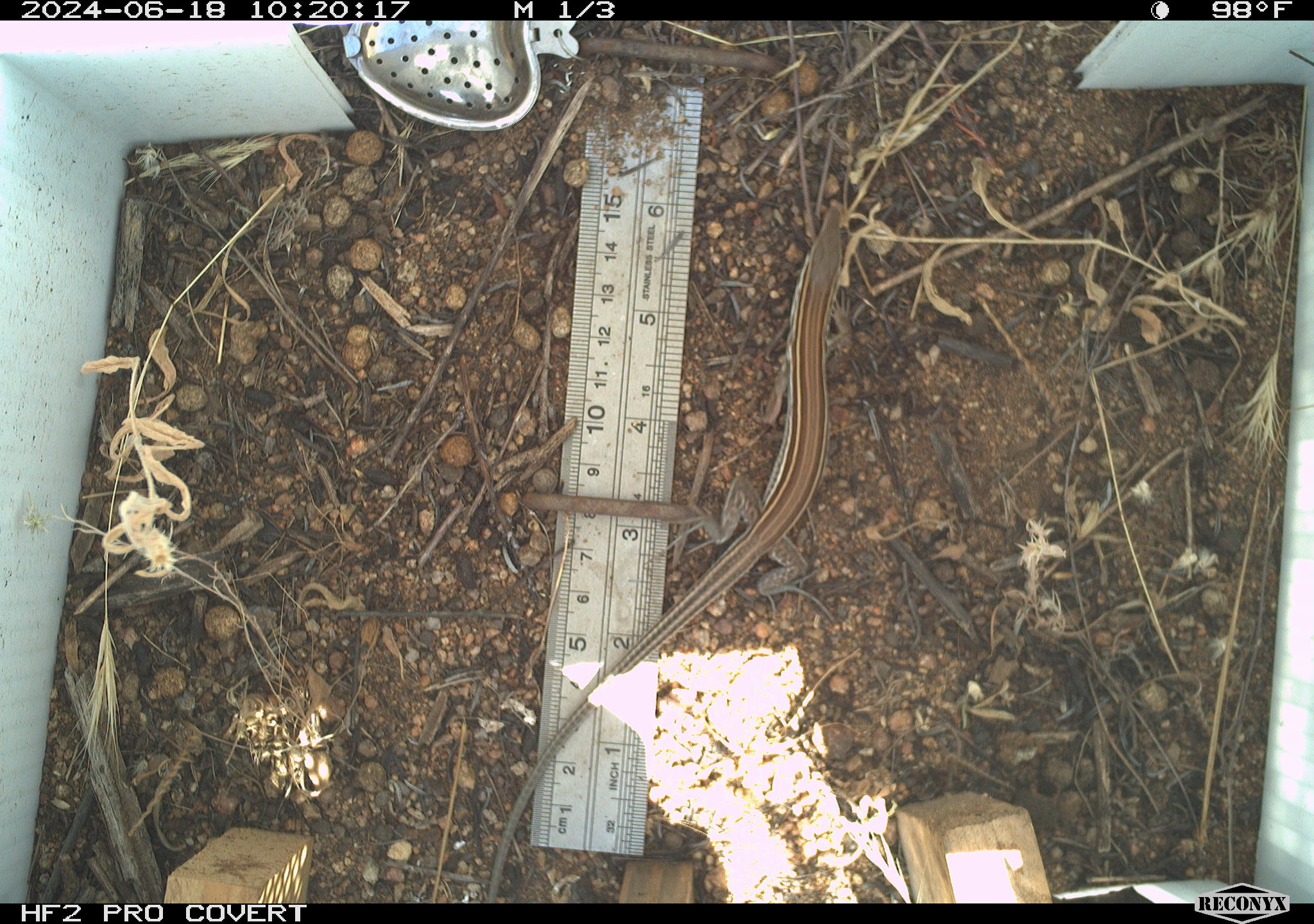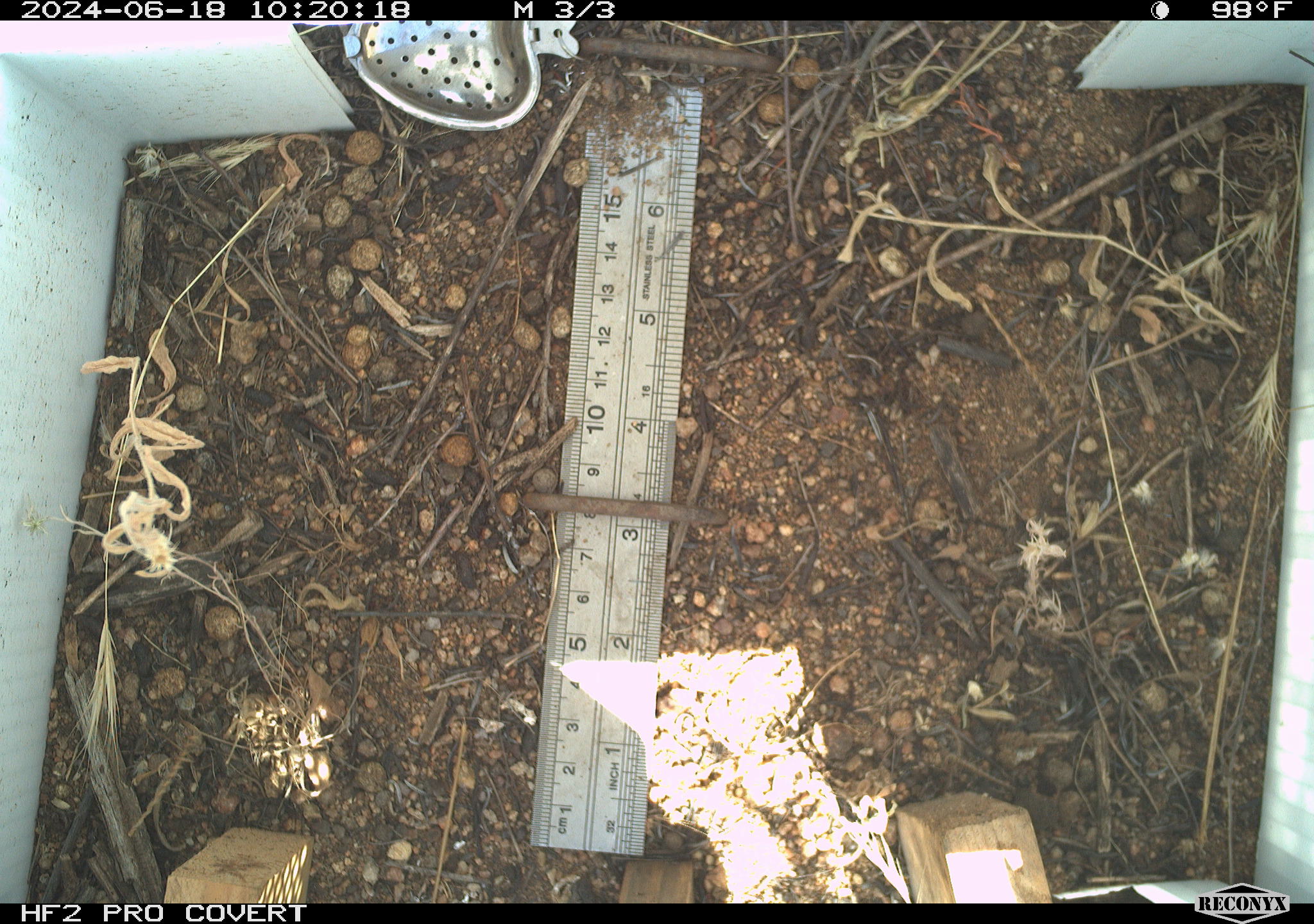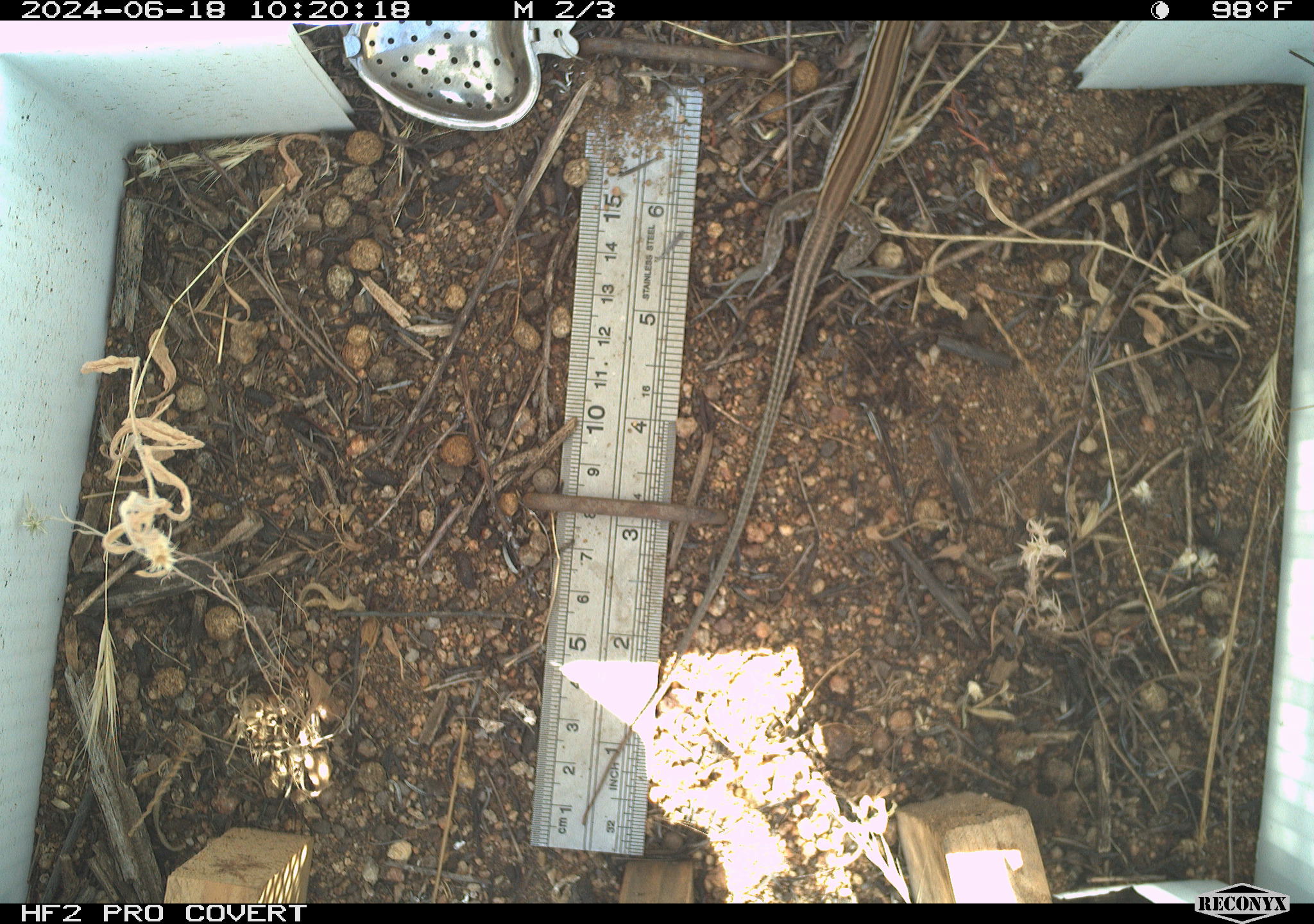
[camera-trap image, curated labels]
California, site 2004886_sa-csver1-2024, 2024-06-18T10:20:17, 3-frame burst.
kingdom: Animalia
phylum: Chordata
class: Reptilia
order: Squamata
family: Scincidae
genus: Plestiodon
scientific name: Plestiodon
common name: blue-tailed skinks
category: plestiodon species